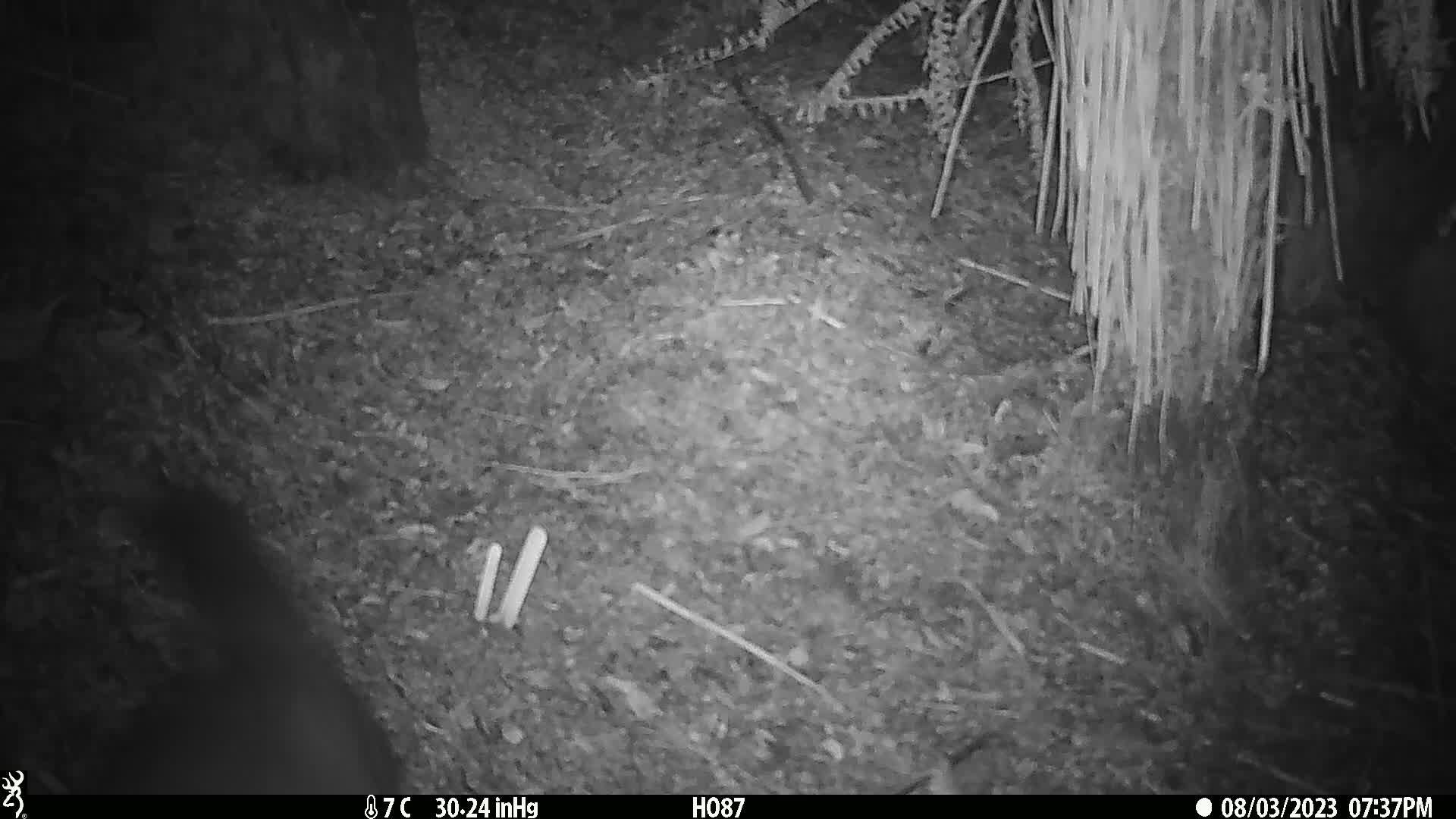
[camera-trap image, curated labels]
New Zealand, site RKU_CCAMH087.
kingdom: Animalia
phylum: Chordata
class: Mammalia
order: Diprotodontia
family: Phalangeridae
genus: Trichosurus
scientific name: Trichosurus vulpecula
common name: common brushtail possum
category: possum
Possum (common brushtail possum) (Trichosurus vulpecula).